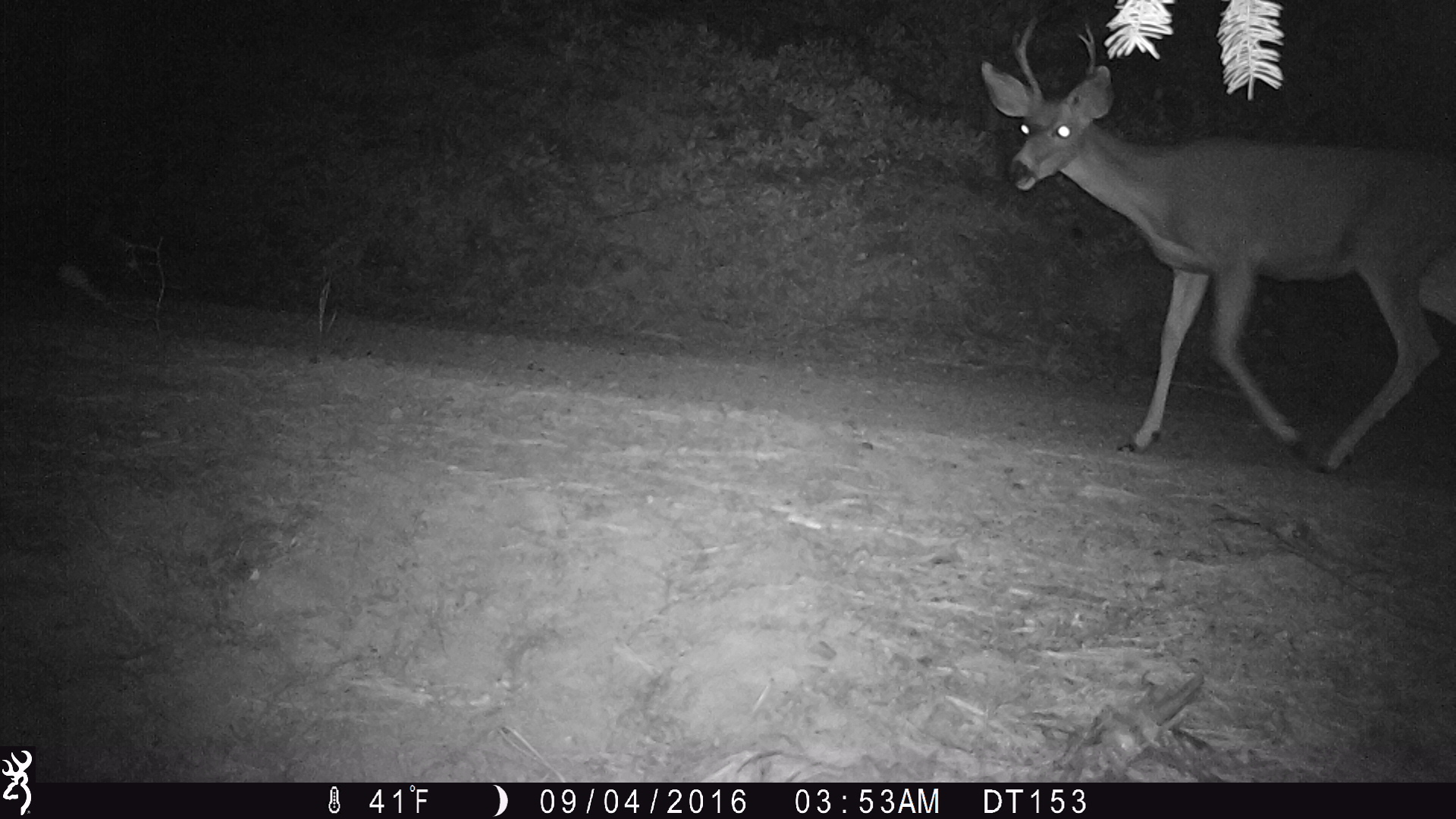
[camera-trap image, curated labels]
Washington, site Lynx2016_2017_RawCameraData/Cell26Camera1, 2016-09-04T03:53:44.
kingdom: Animalia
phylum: Chordata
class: Mammalia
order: Artiodactyla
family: Cervidae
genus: Odocoileus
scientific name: Odocoileus hemionus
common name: mule deer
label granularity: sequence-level